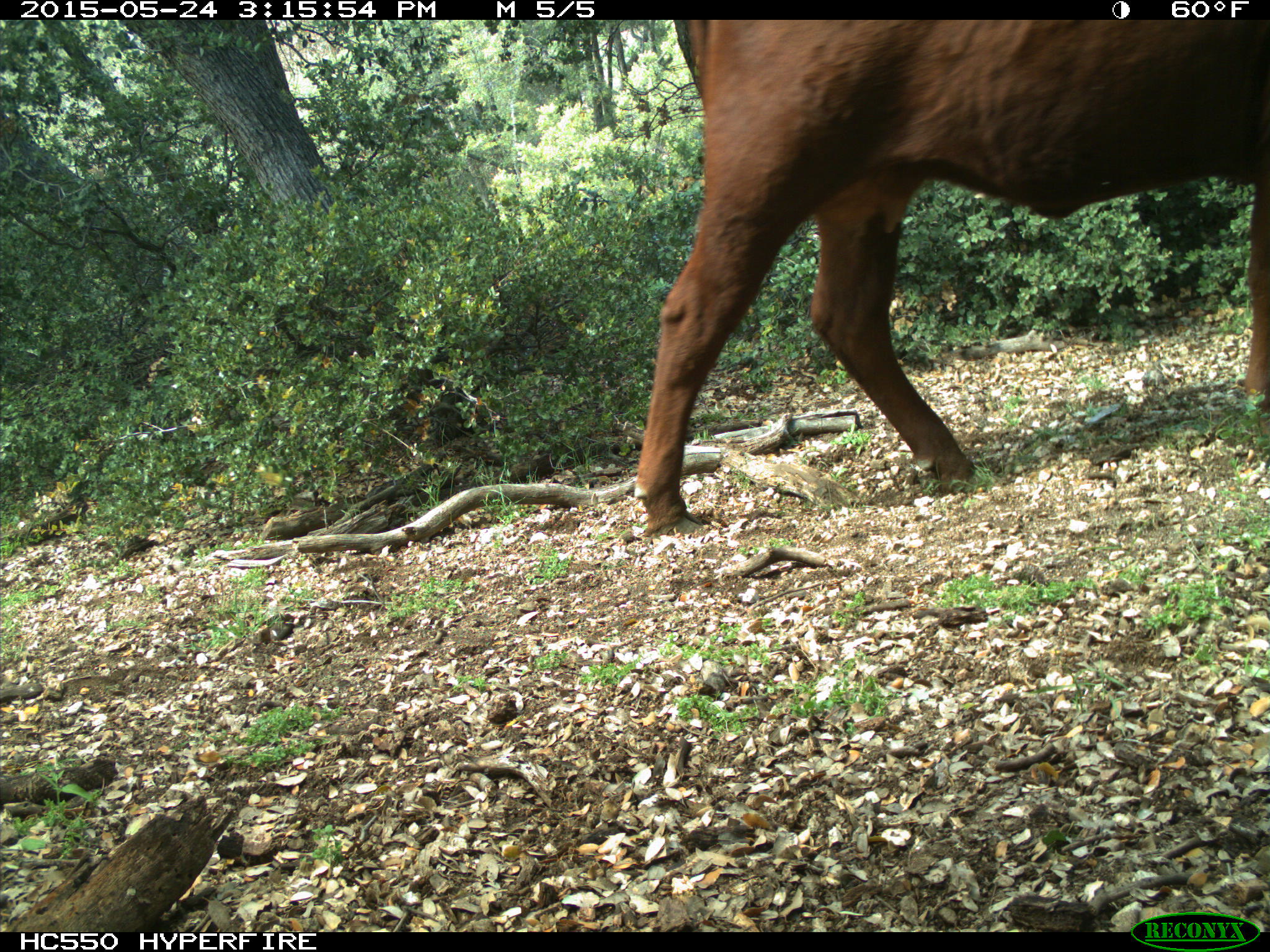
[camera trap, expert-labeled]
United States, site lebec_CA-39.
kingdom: Animalia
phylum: Chordata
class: Mammalia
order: Artiodactyla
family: Bovidae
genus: Bos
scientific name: Bos taurus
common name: domestic cow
Bos taurus (domestic cow).